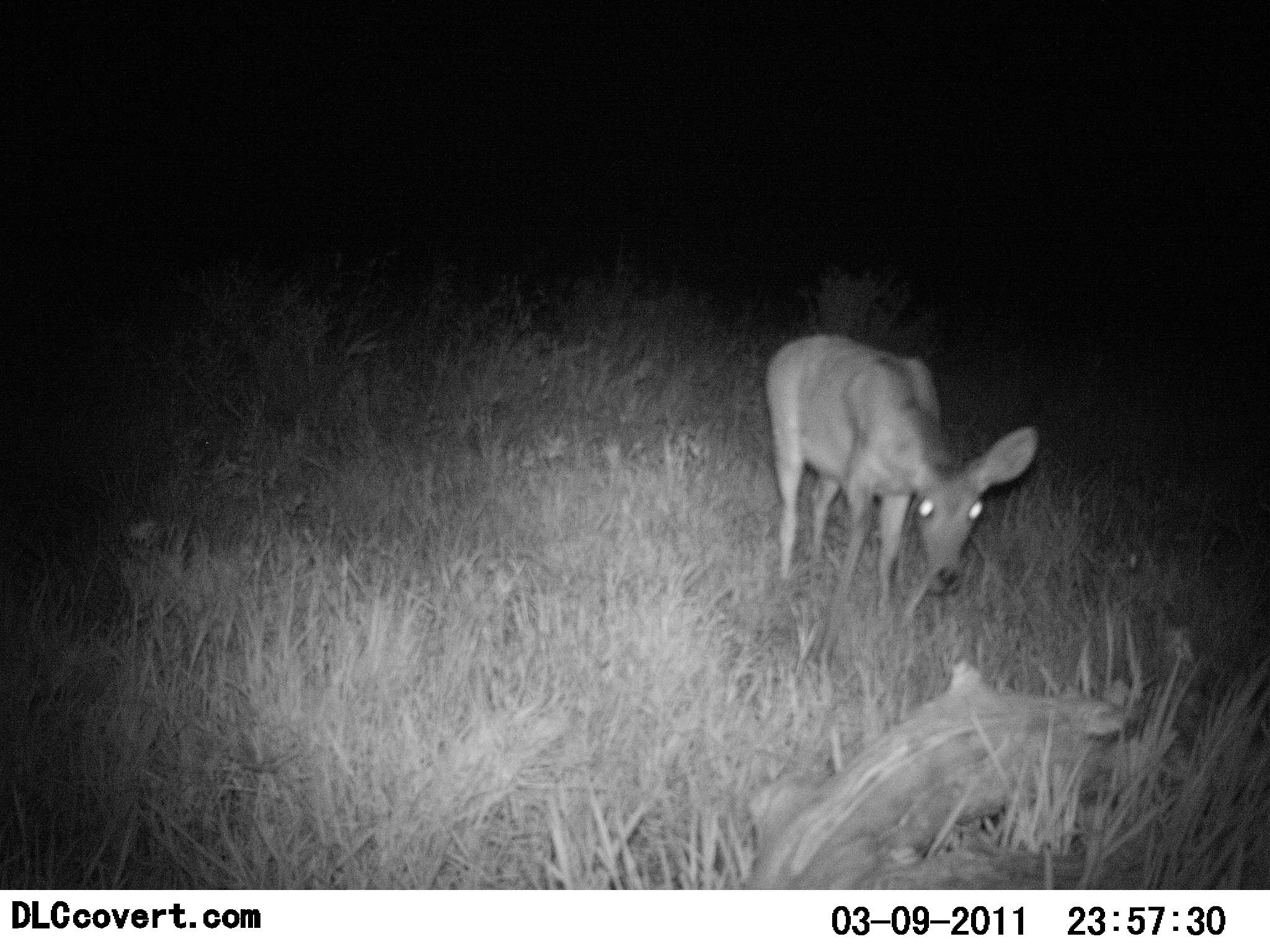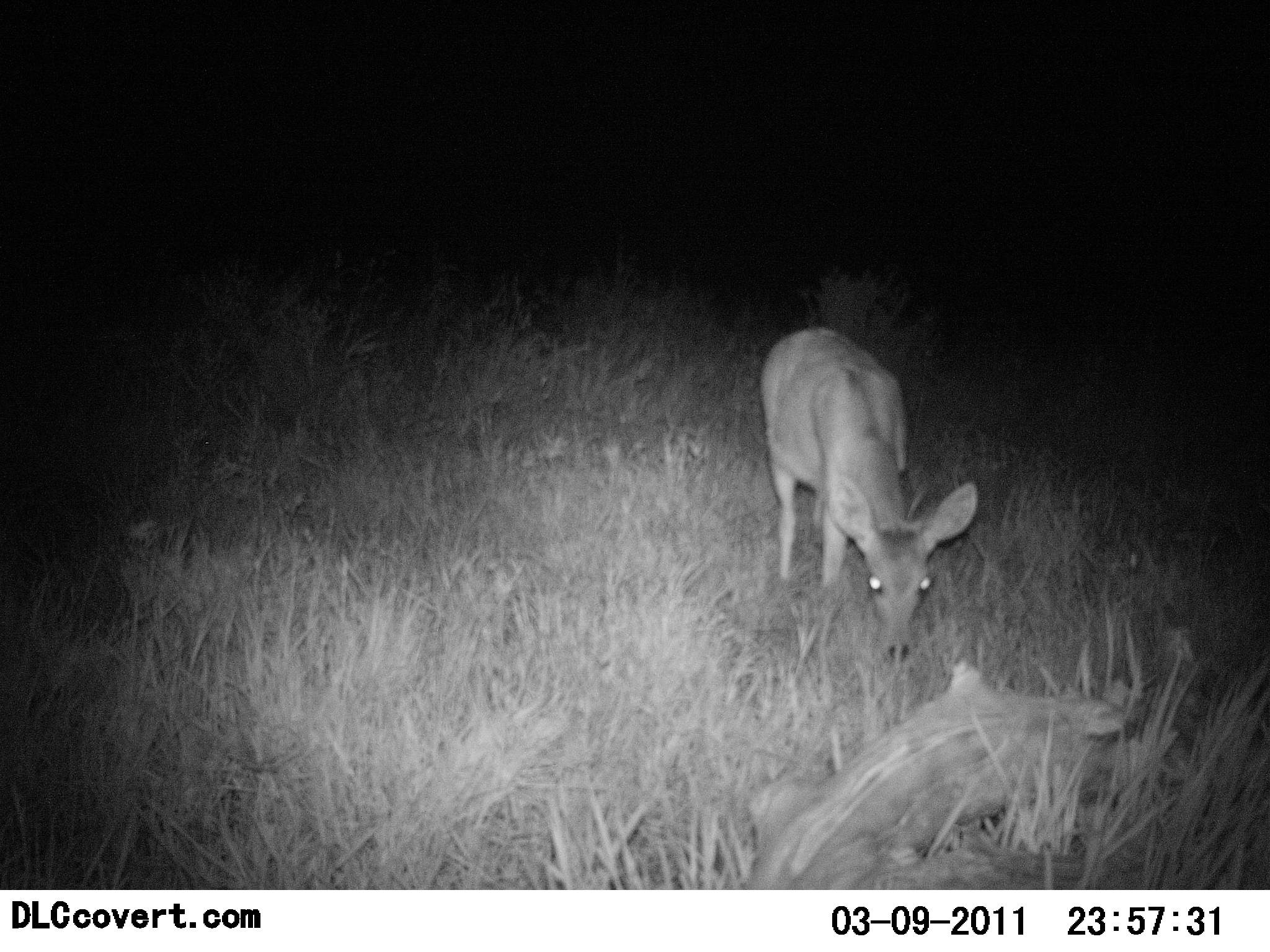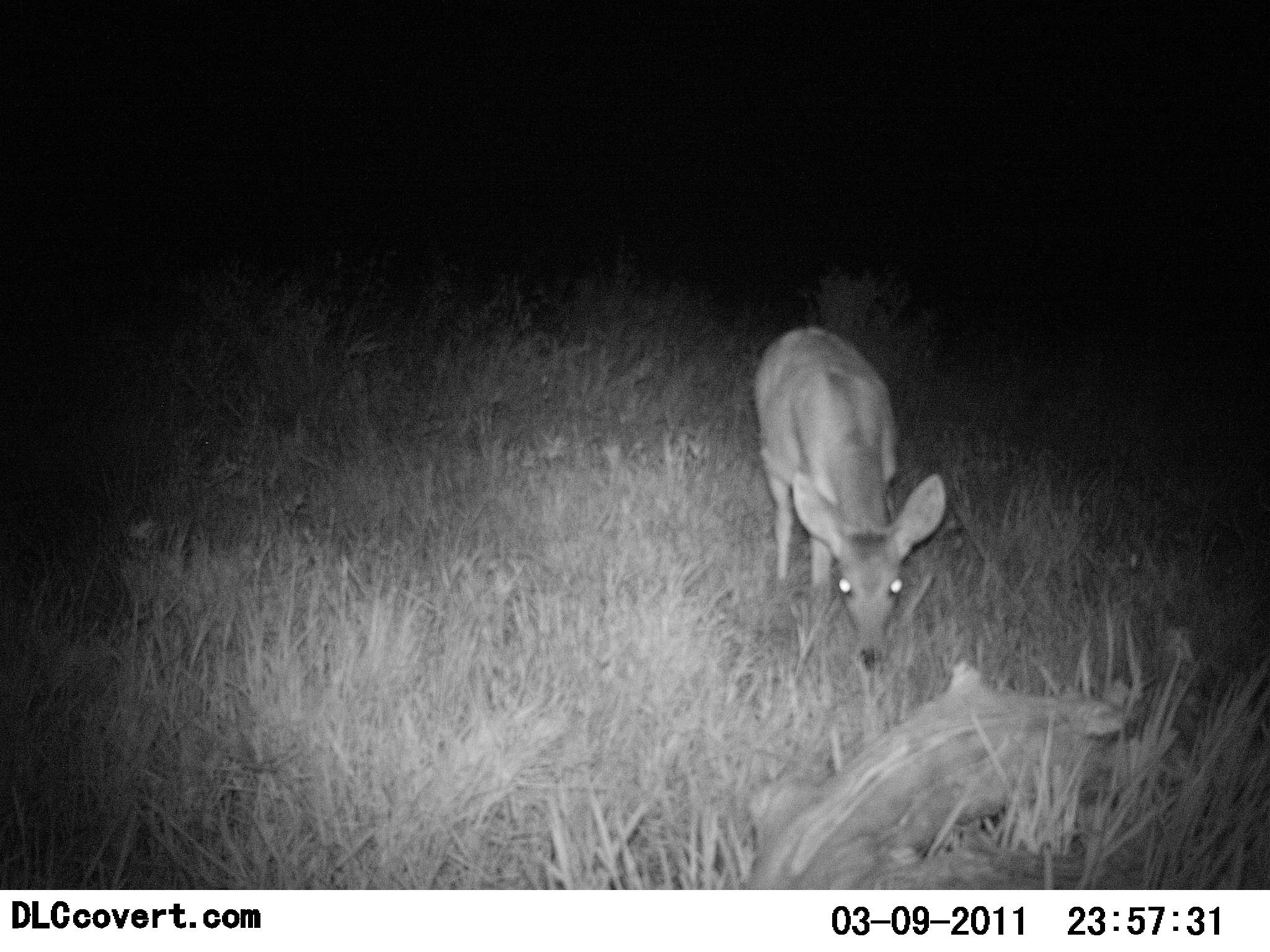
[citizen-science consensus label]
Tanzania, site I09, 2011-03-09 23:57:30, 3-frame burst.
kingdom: Animalia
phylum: Chordata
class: Mammalia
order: Artiodactyla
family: Bovidae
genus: Redunca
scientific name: Redunca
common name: reedbuck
Reedbuck (Redunca), count 1. Behavior (volunteer vote fractions): standing 55%, resting 0%, moving 18%, interacting 0%. Young present (vote fraction): 0%. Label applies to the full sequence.